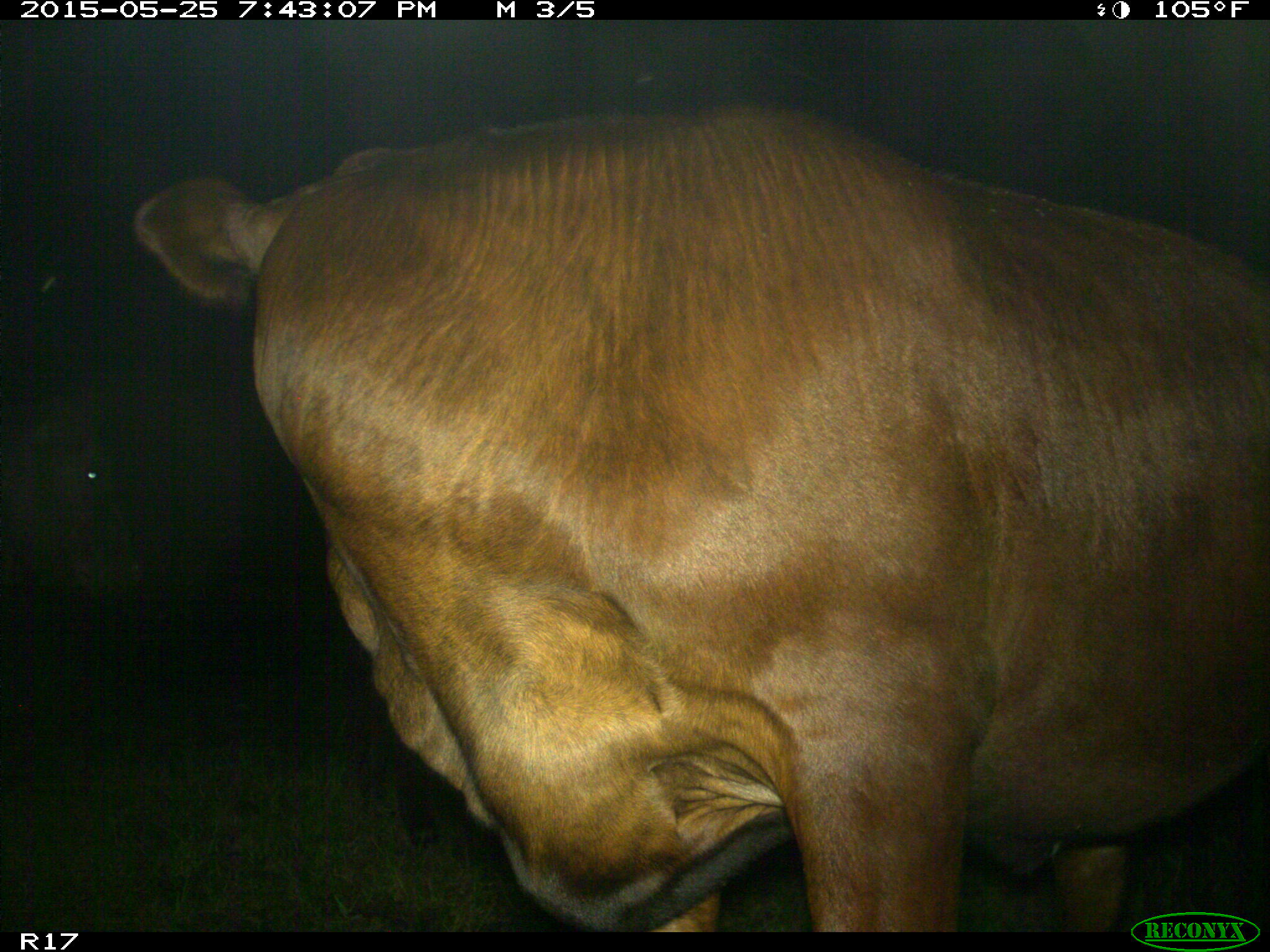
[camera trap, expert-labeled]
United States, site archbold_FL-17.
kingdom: Animalia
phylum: Chordata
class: Mammalia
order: Artiodactyla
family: Bovidae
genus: Bos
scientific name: Bos taurus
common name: domestic cow